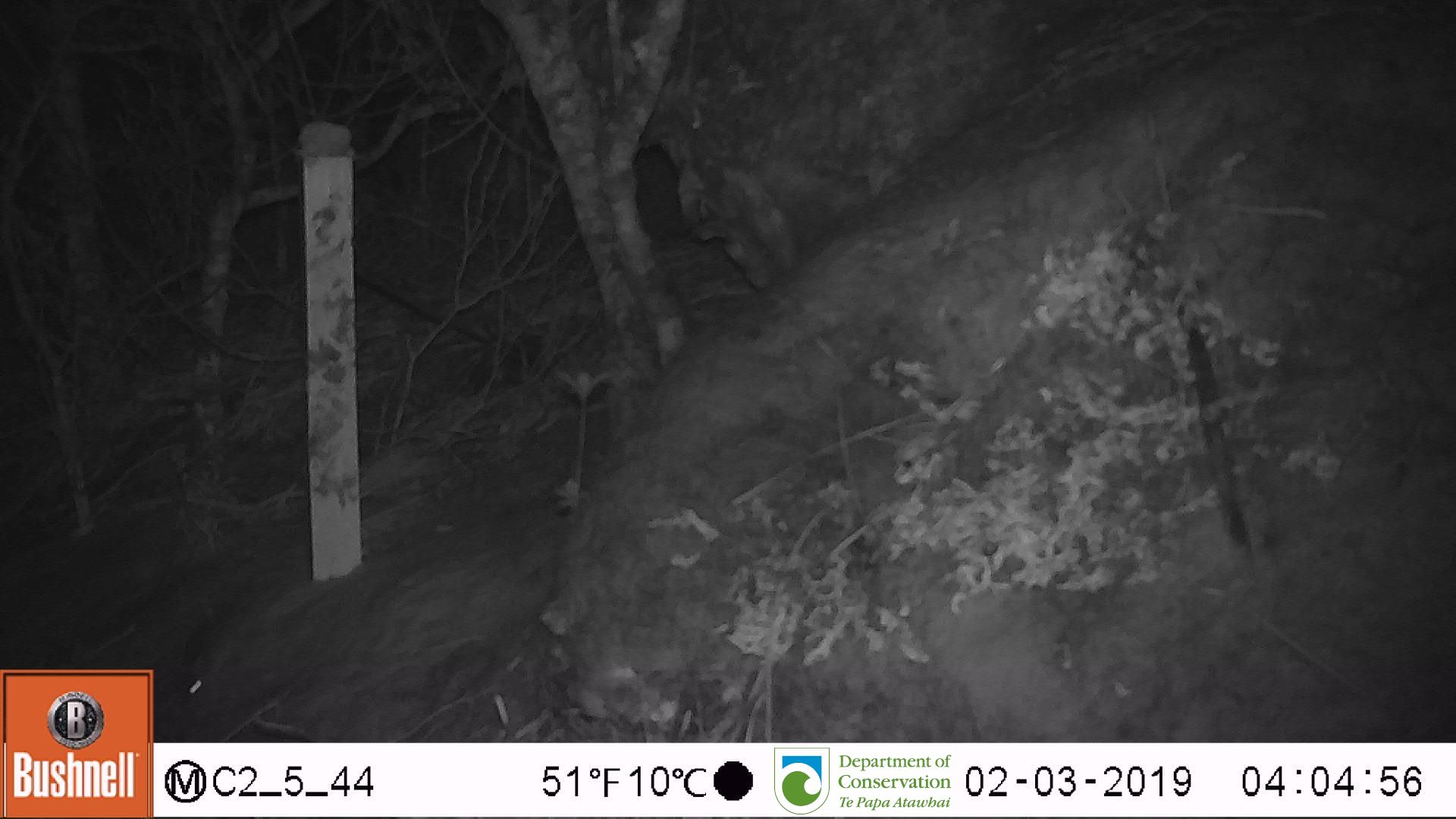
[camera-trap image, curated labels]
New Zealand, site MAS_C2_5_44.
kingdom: Animalia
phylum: Chordata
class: Mammalia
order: Rodentia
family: Muridae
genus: Mus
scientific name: Mus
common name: mouse